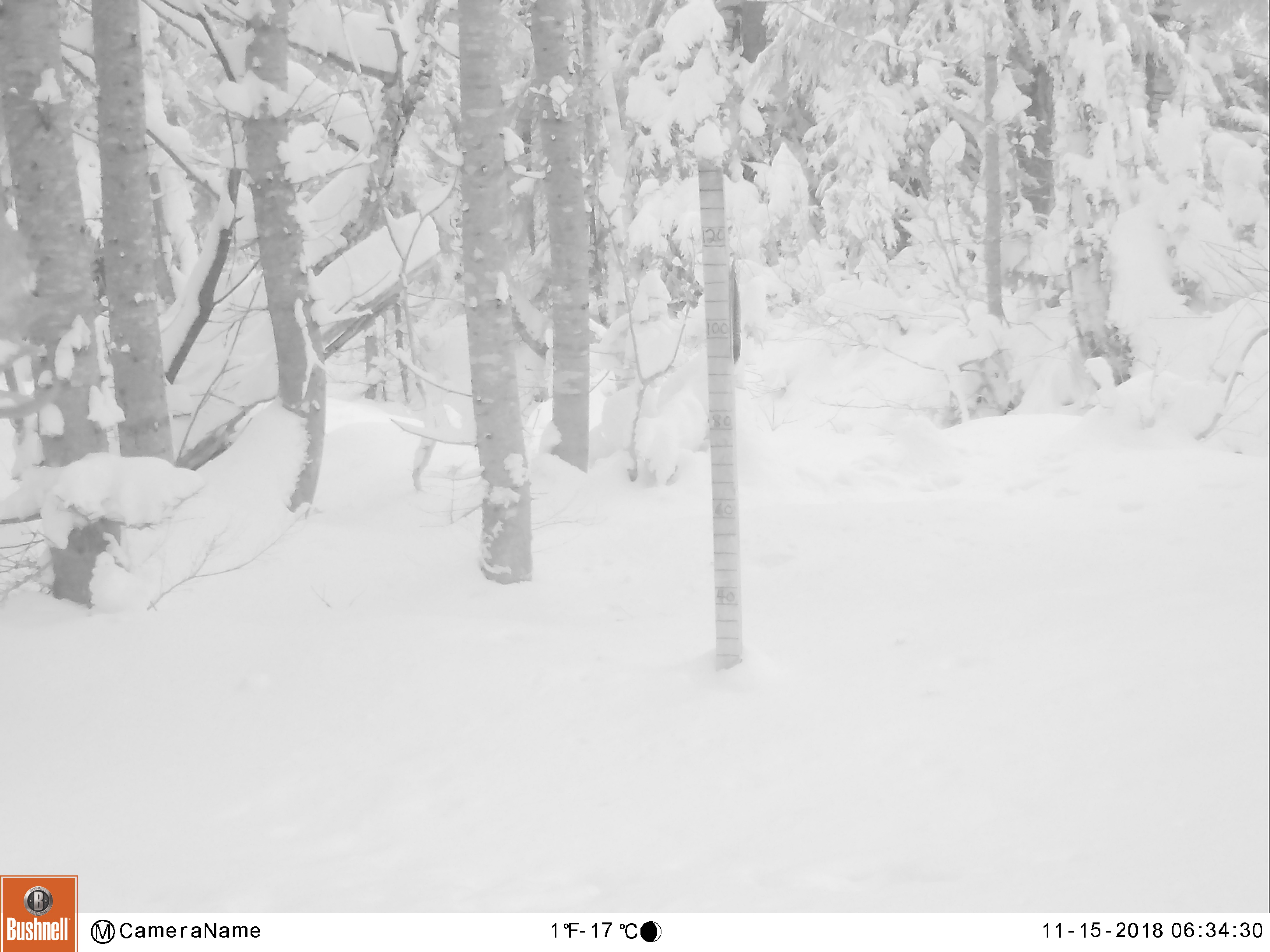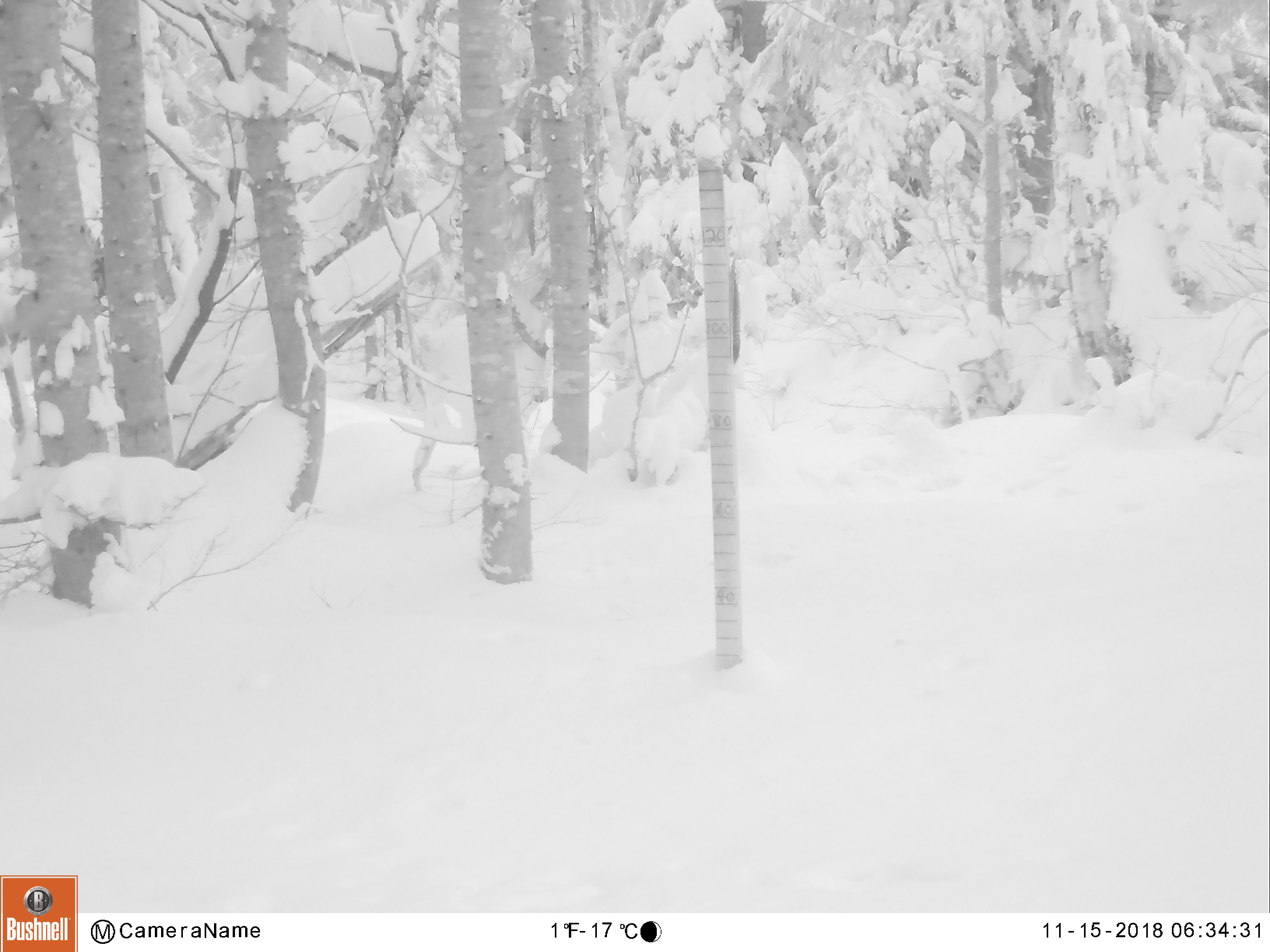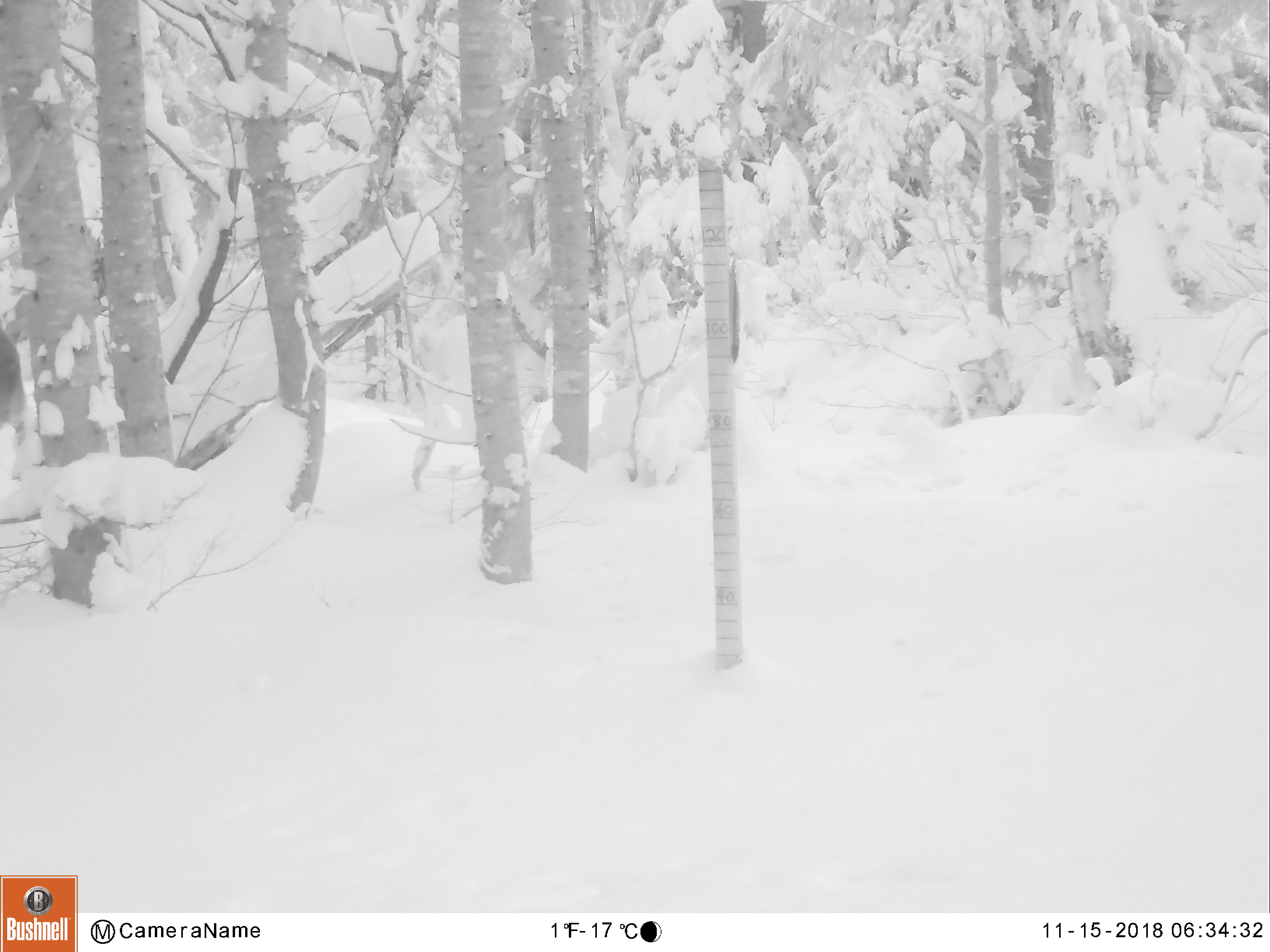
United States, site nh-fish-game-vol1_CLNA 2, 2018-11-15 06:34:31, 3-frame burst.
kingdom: Animalia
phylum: Chordata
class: Mammalia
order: Artiodactyla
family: Cervidae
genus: Alces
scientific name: Alces alces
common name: moose